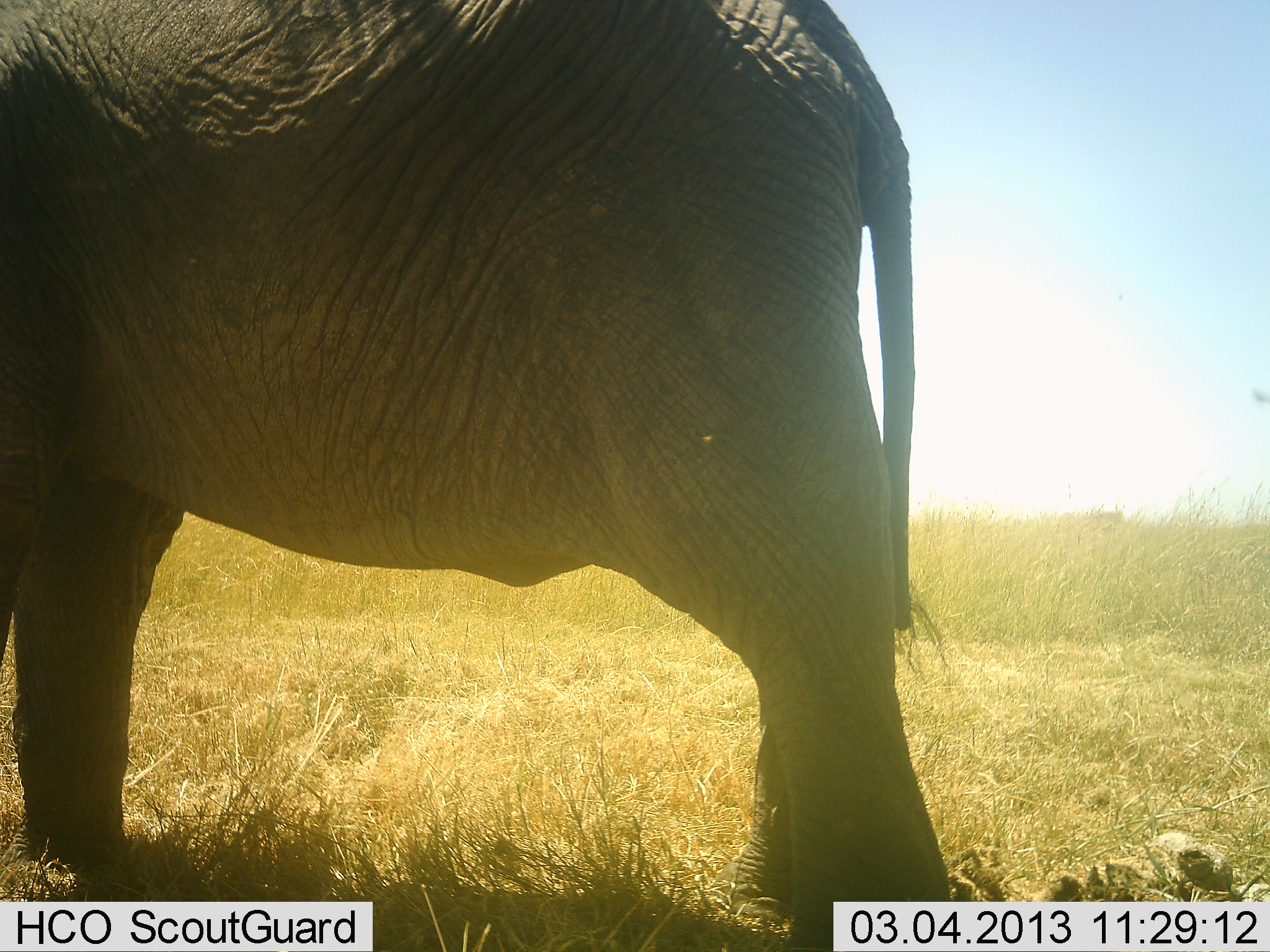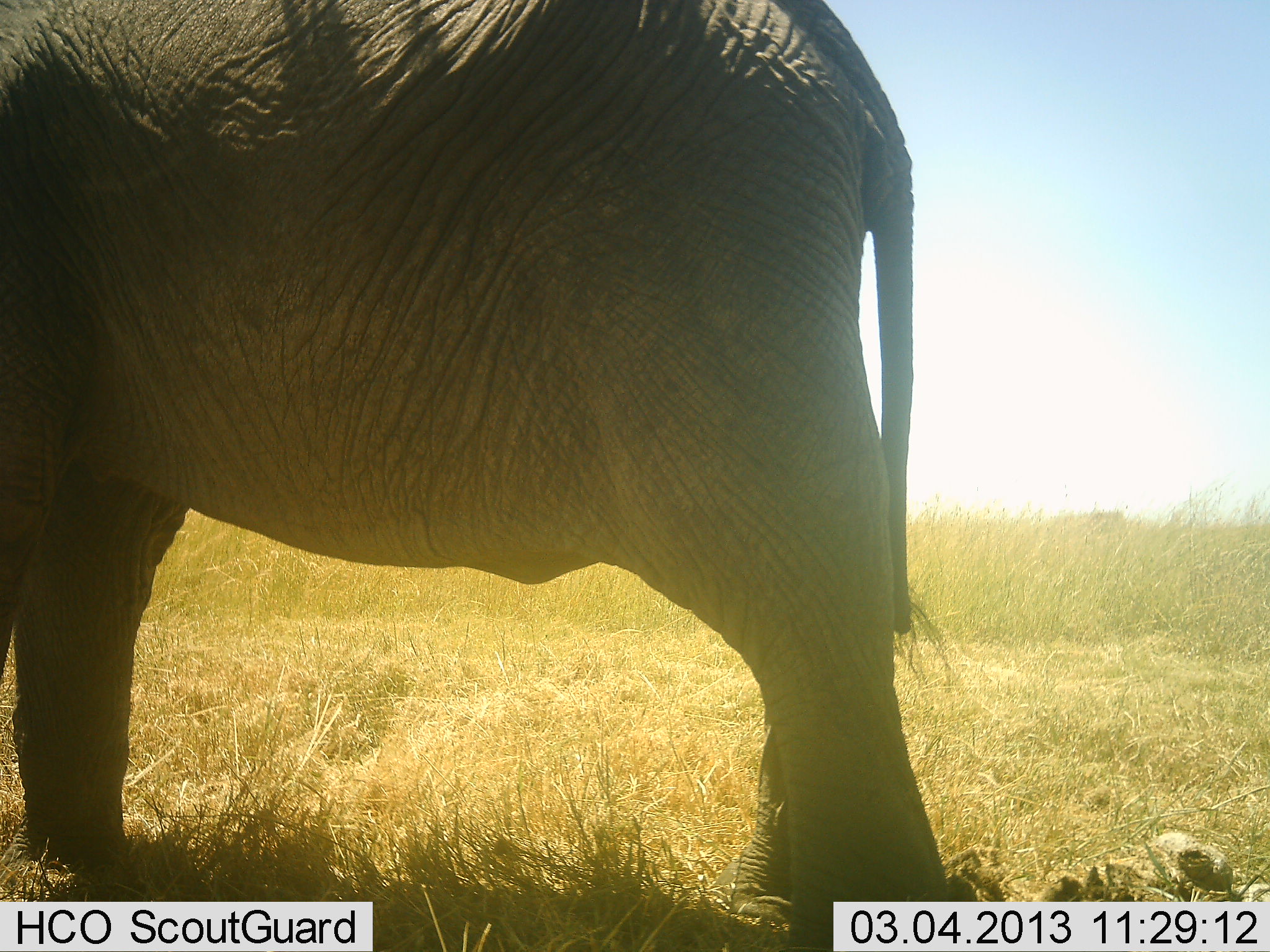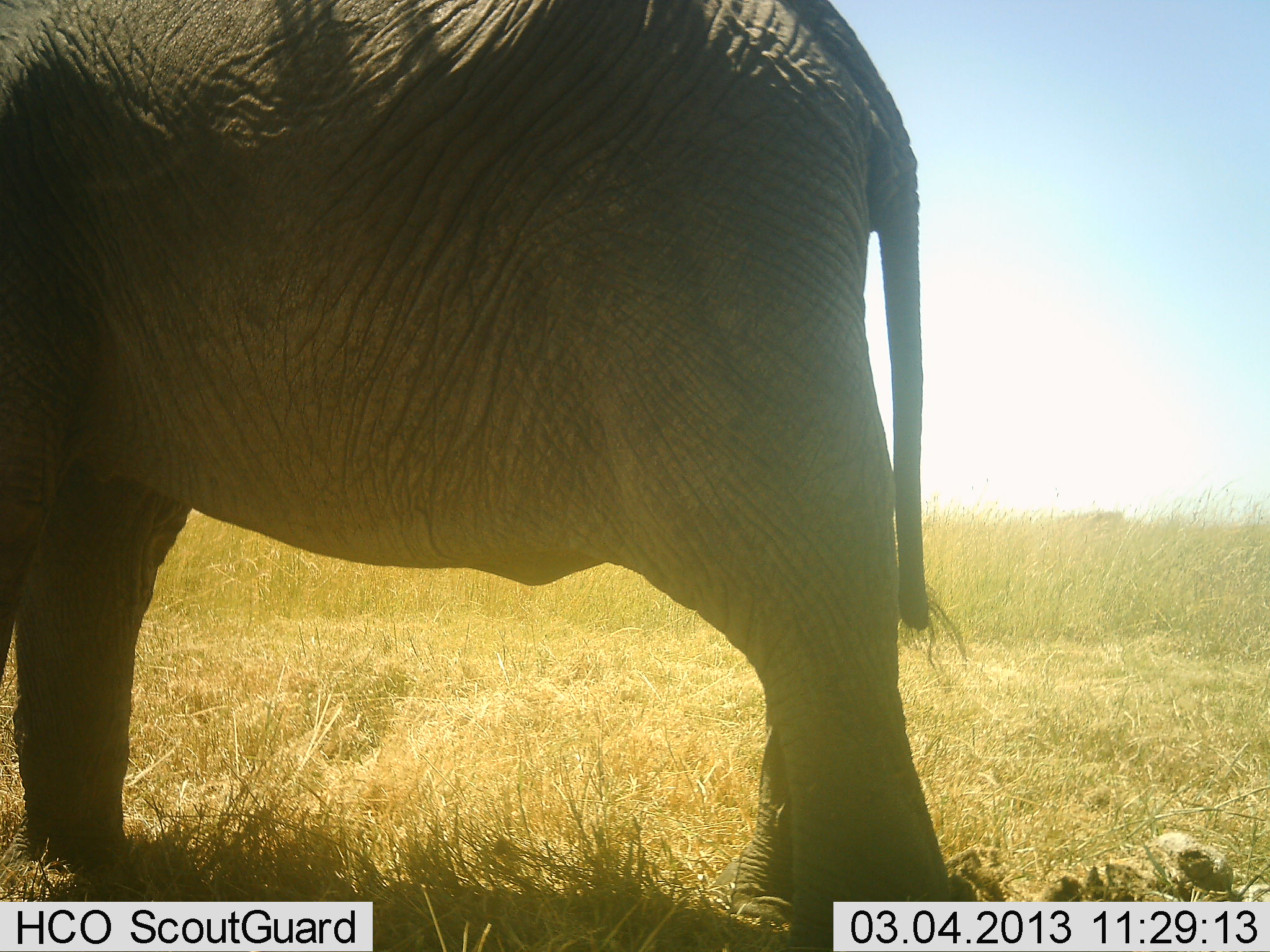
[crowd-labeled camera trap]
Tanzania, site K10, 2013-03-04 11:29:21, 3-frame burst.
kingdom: Animalia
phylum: Chordata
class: Mammalia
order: Proboscidea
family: Elephantidae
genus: Loxodonta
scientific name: Loxodonta africana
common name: african bush elephant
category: elephant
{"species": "elephant (african bush elephant) (Loxodonta africana)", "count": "1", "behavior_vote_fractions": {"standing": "95%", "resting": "0%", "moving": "5%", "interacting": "0%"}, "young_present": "5%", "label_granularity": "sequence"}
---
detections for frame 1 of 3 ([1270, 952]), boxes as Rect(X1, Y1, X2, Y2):
animal: Rect(0, 0, 961, 952)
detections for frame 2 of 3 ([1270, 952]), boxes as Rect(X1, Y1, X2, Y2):
animal: Rect(0, 0, 961, 952)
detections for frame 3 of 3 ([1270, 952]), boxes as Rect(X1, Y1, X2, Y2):
animal: Rect(0, 0, 961, 952)